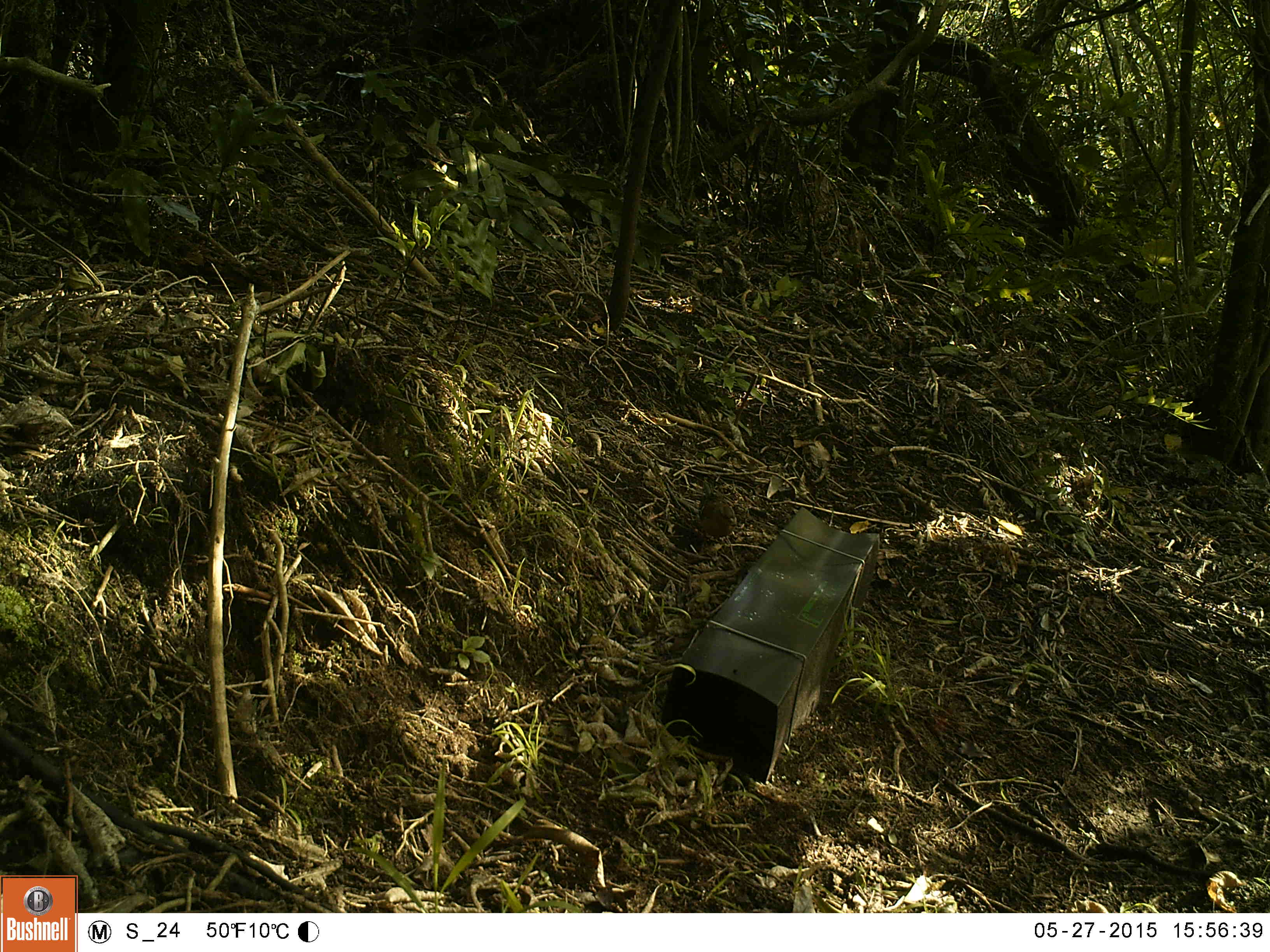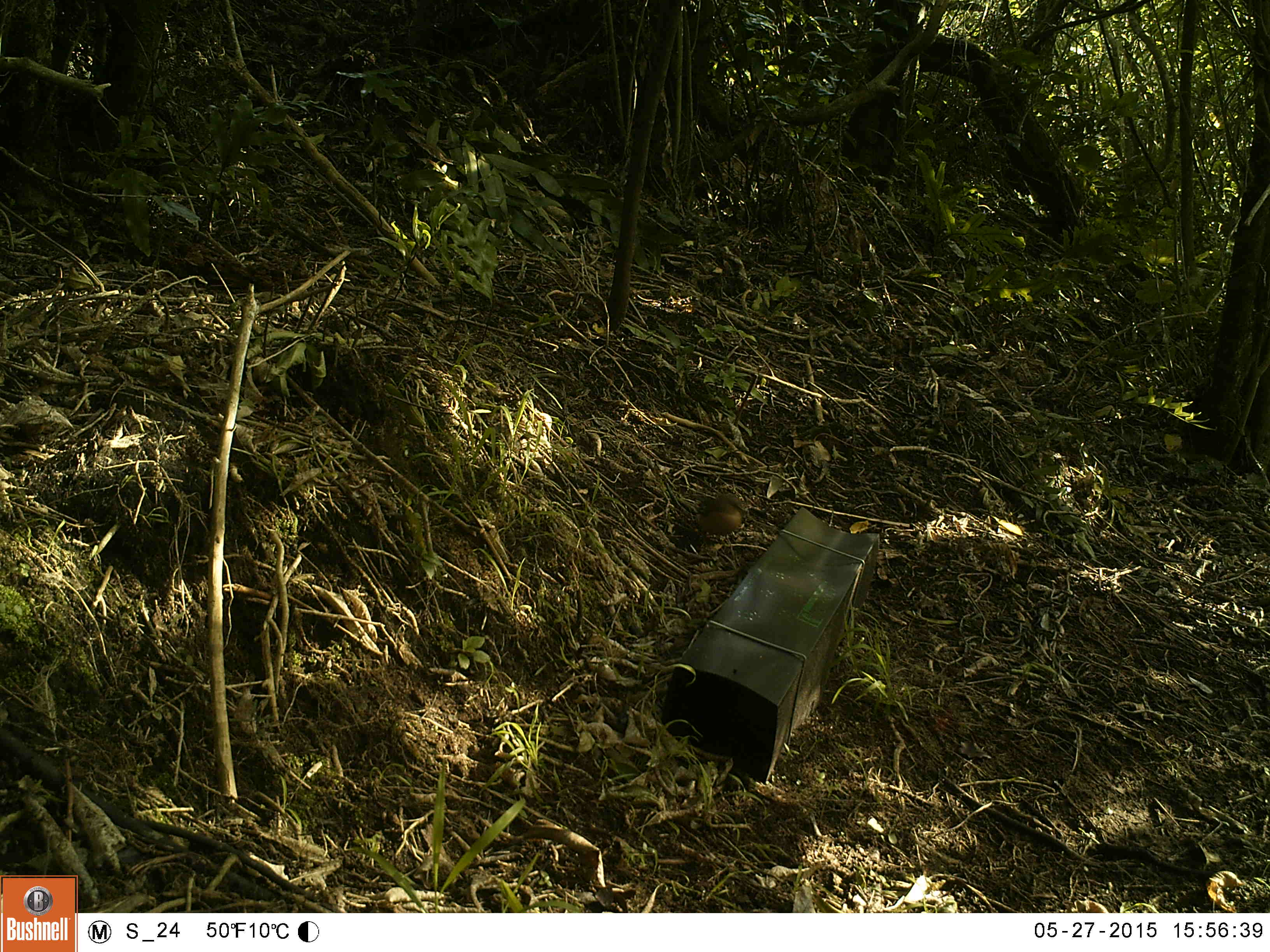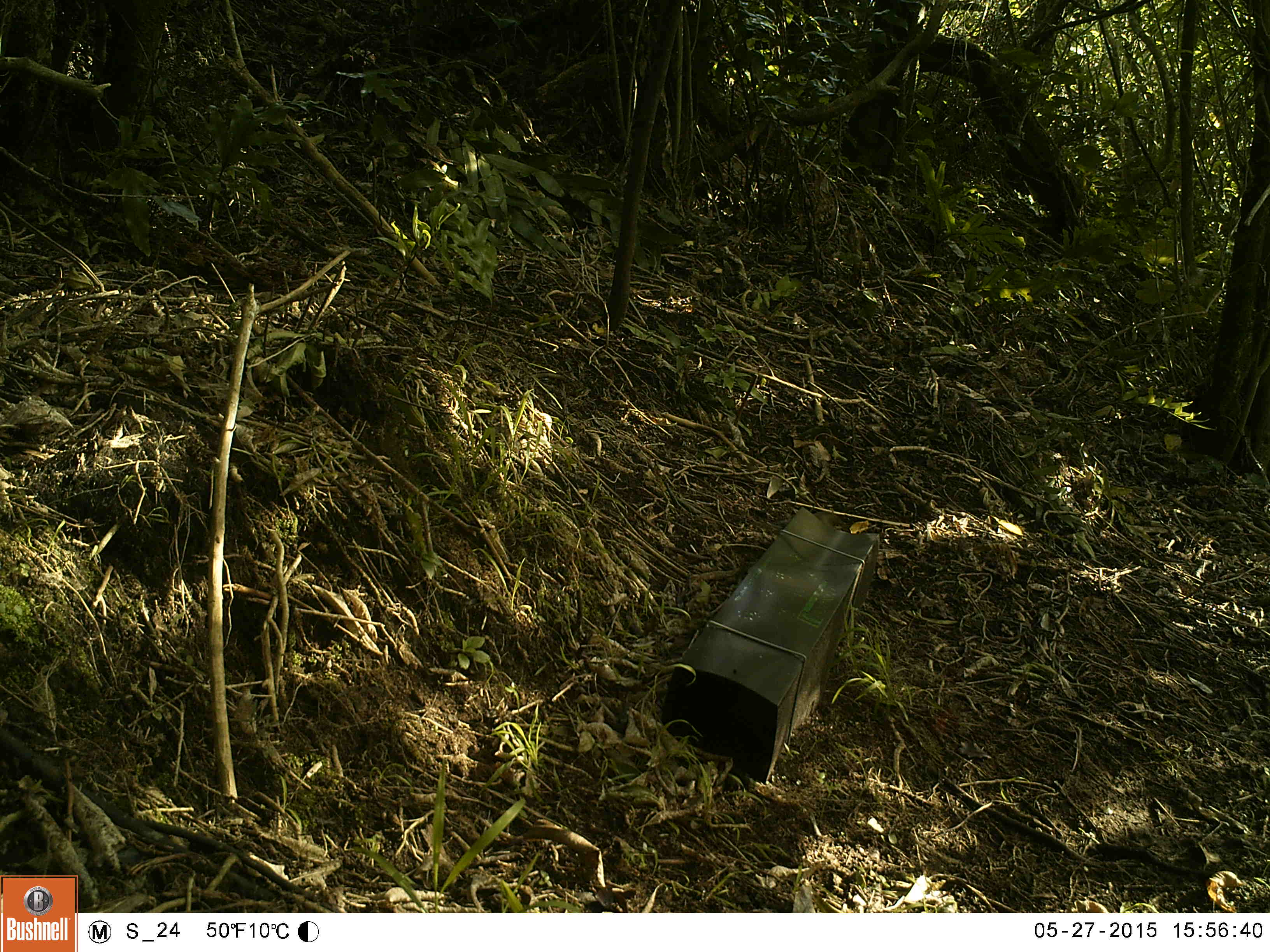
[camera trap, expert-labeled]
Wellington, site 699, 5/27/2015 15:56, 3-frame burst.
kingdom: Animalia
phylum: Chordata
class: Aves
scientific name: Aves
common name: bird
Bird (Aves).